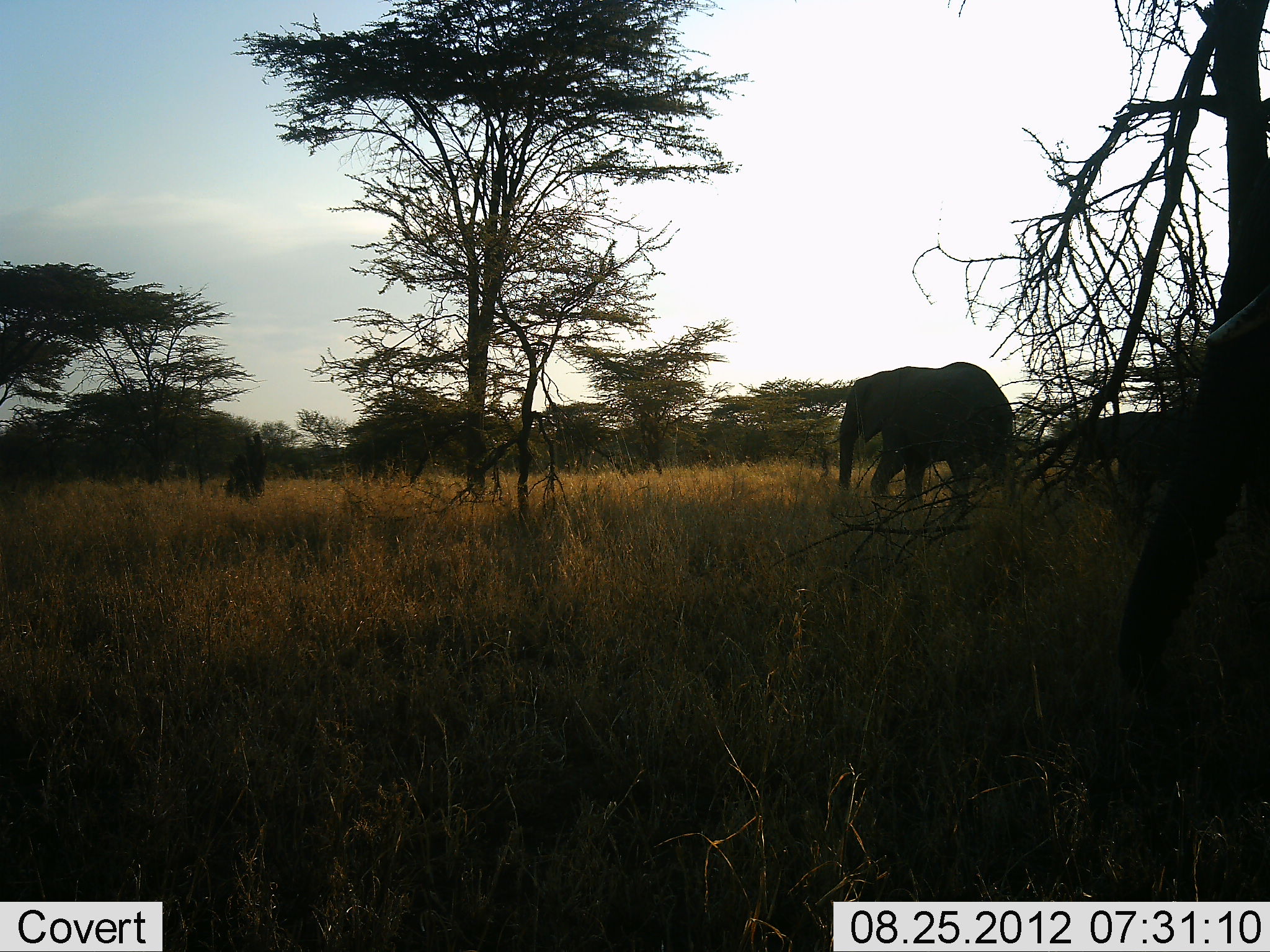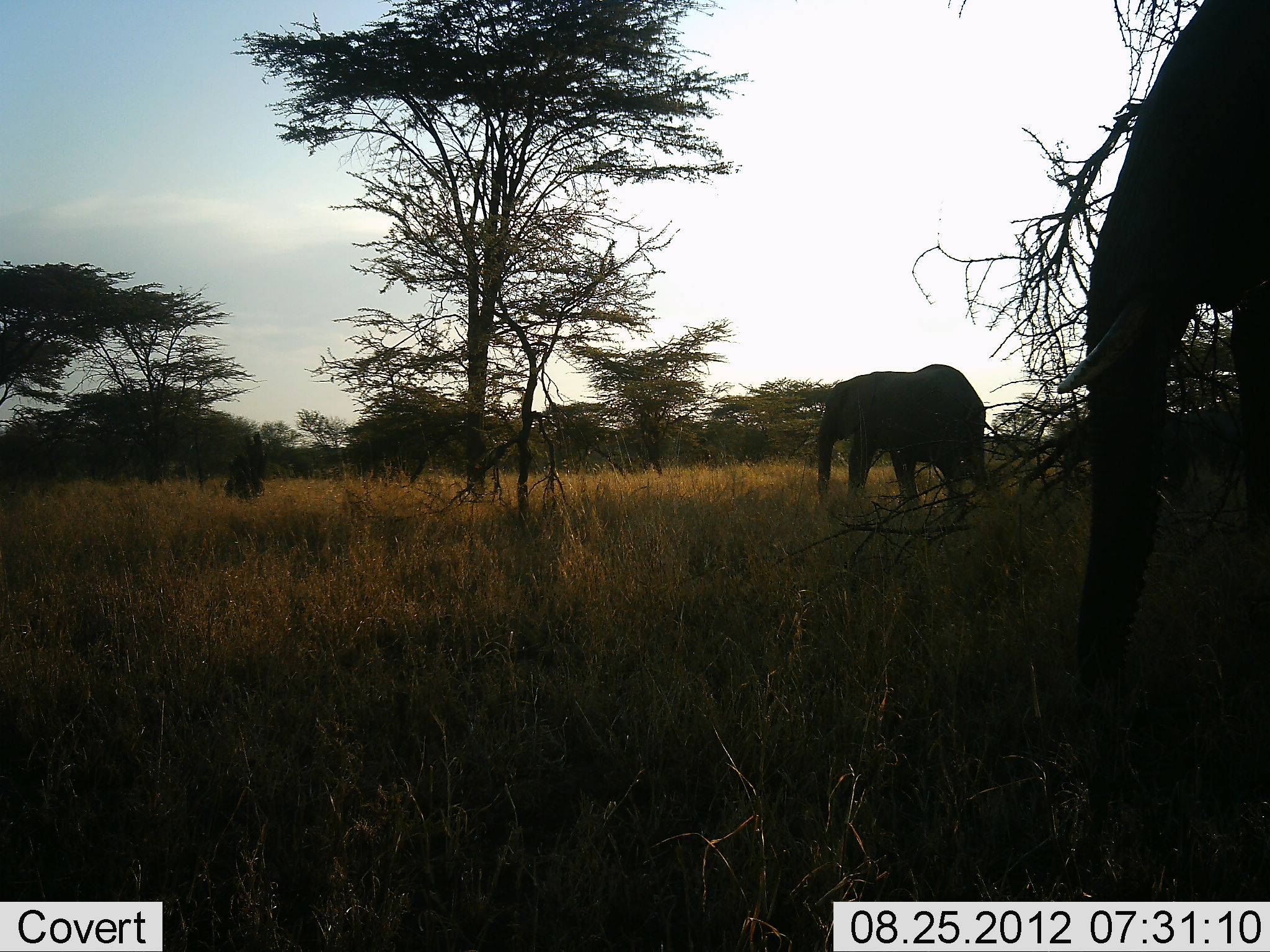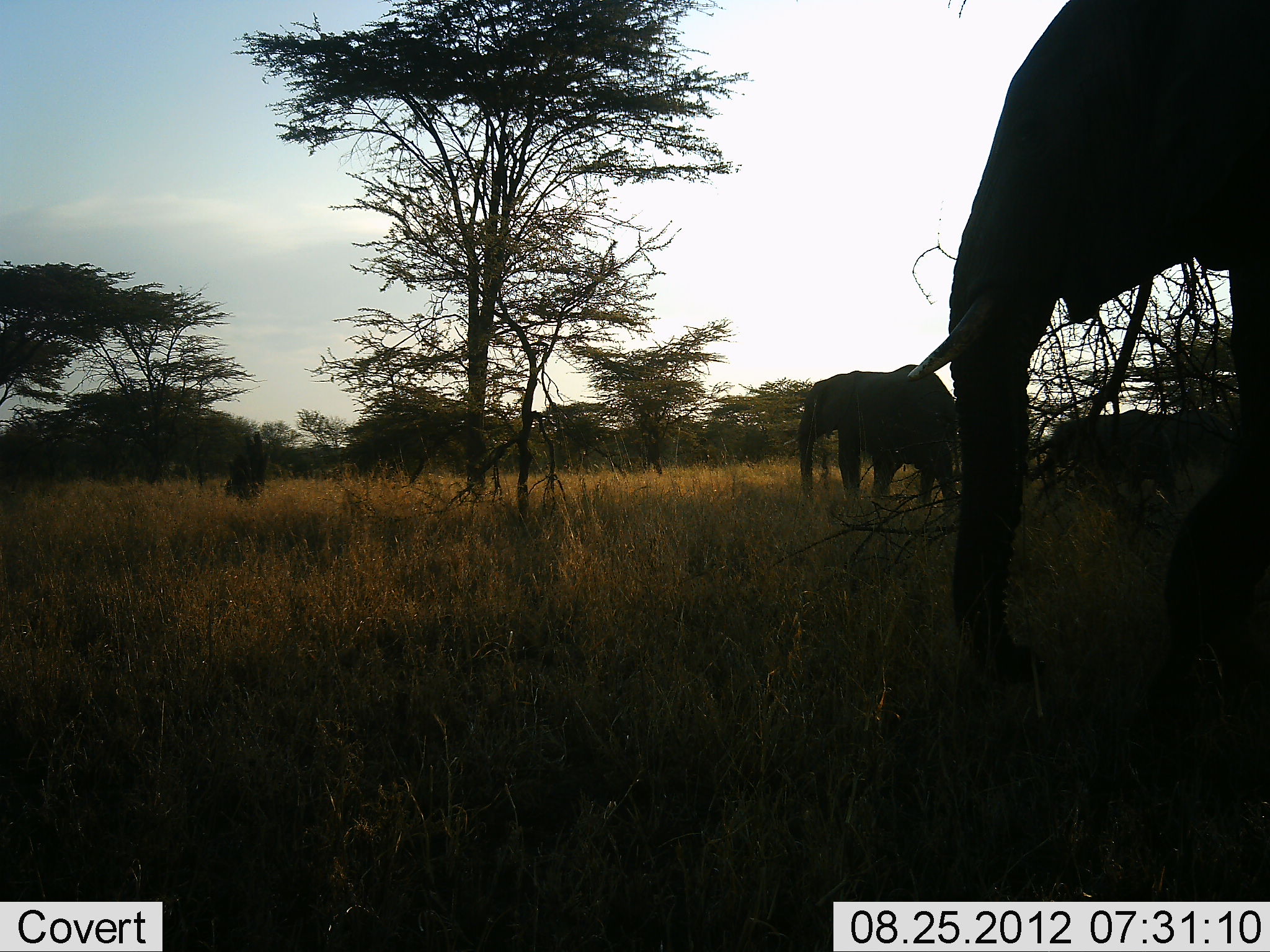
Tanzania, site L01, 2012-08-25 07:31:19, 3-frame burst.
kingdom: Animalia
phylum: Chordata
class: Mammalia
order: Proboscidea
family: Elephantidae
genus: Loxodonta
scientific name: Loxodonta africana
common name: african bush elephant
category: elephant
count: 2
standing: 10%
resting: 0%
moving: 100%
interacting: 0%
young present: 10%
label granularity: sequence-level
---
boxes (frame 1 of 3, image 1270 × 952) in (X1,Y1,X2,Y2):
animal: (1120,283,1270,675); (833,362,1022,514); (1075,411,1190,503)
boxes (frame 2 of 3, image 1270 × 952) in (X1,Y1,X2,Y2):
animal: (1055,0,1270,825); (813,364,993,510)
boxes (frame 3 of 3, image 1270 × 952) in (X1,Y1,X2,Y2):
animal: (905,0,1270,706); (797,362,961,513); (1029,408,1178,504)